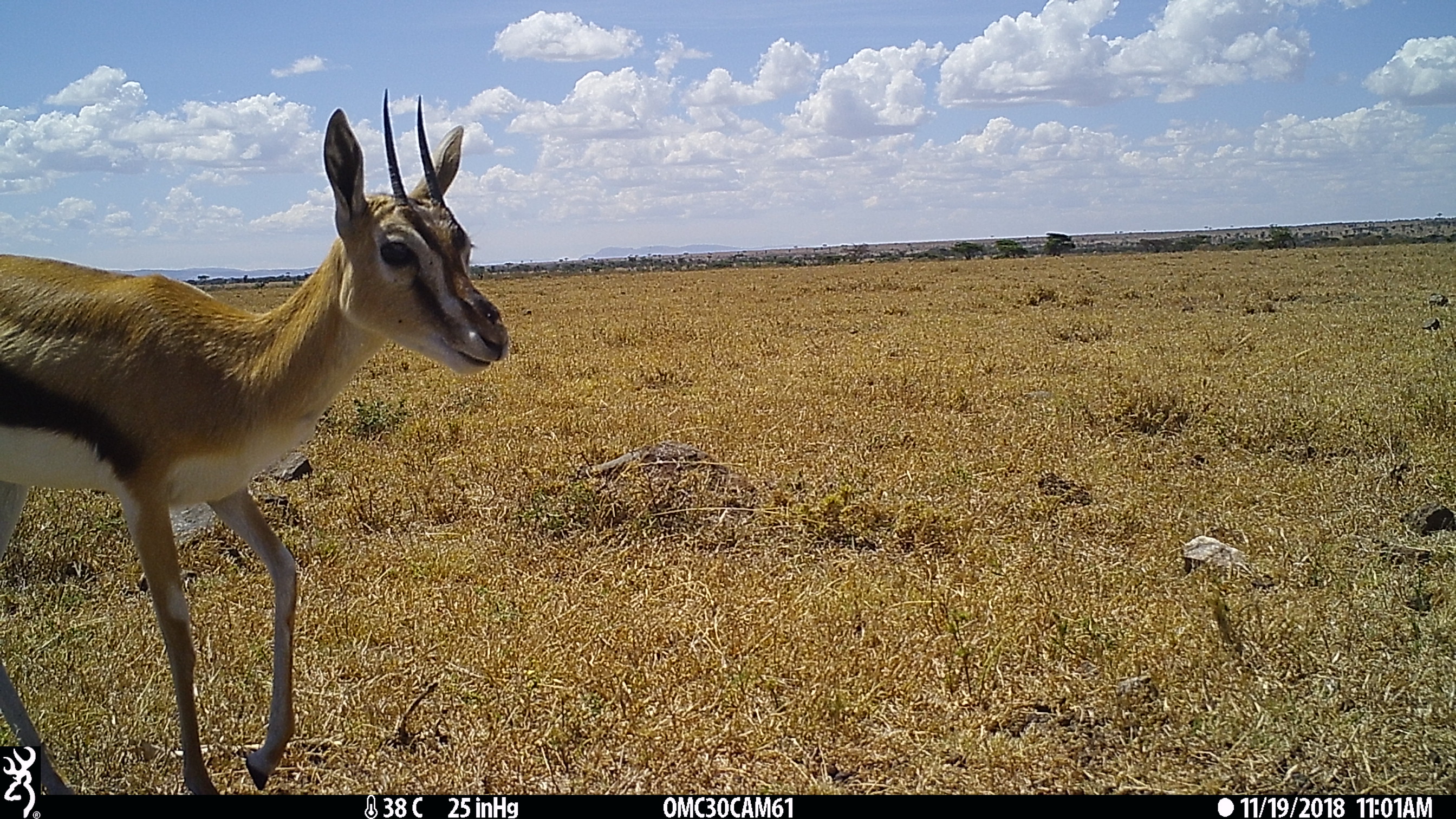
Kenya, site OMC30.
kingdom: Animalia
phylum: Chordata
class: Mammalia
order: Artiodactyla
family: Bovidae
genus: Eudorcas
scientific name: Eudorcas thomsonii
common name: thomon's gazelle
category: gazelle thomsons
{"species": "gazelle thomsons (thomon's gazelle) (Eudorcas thomsonii)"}